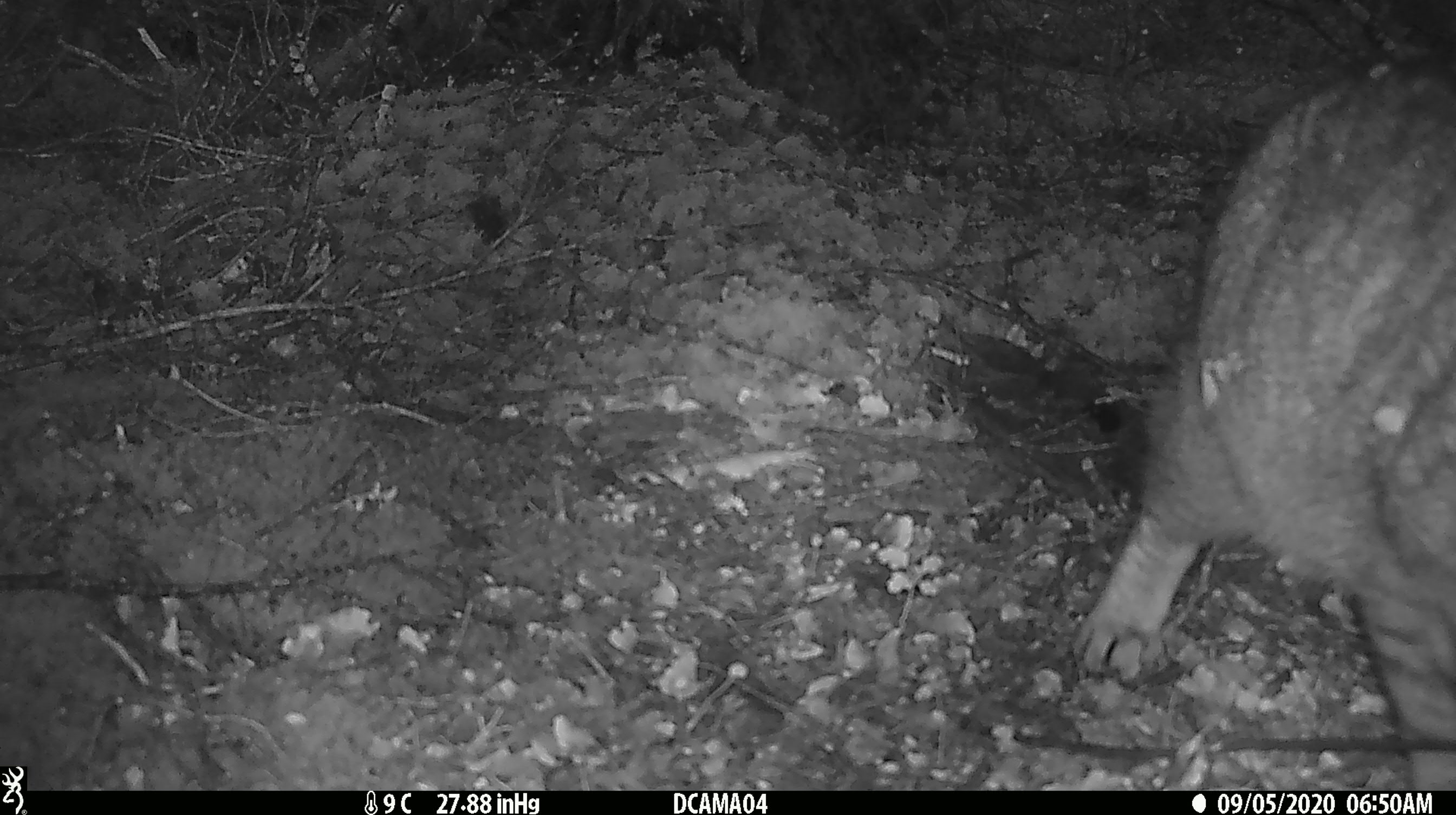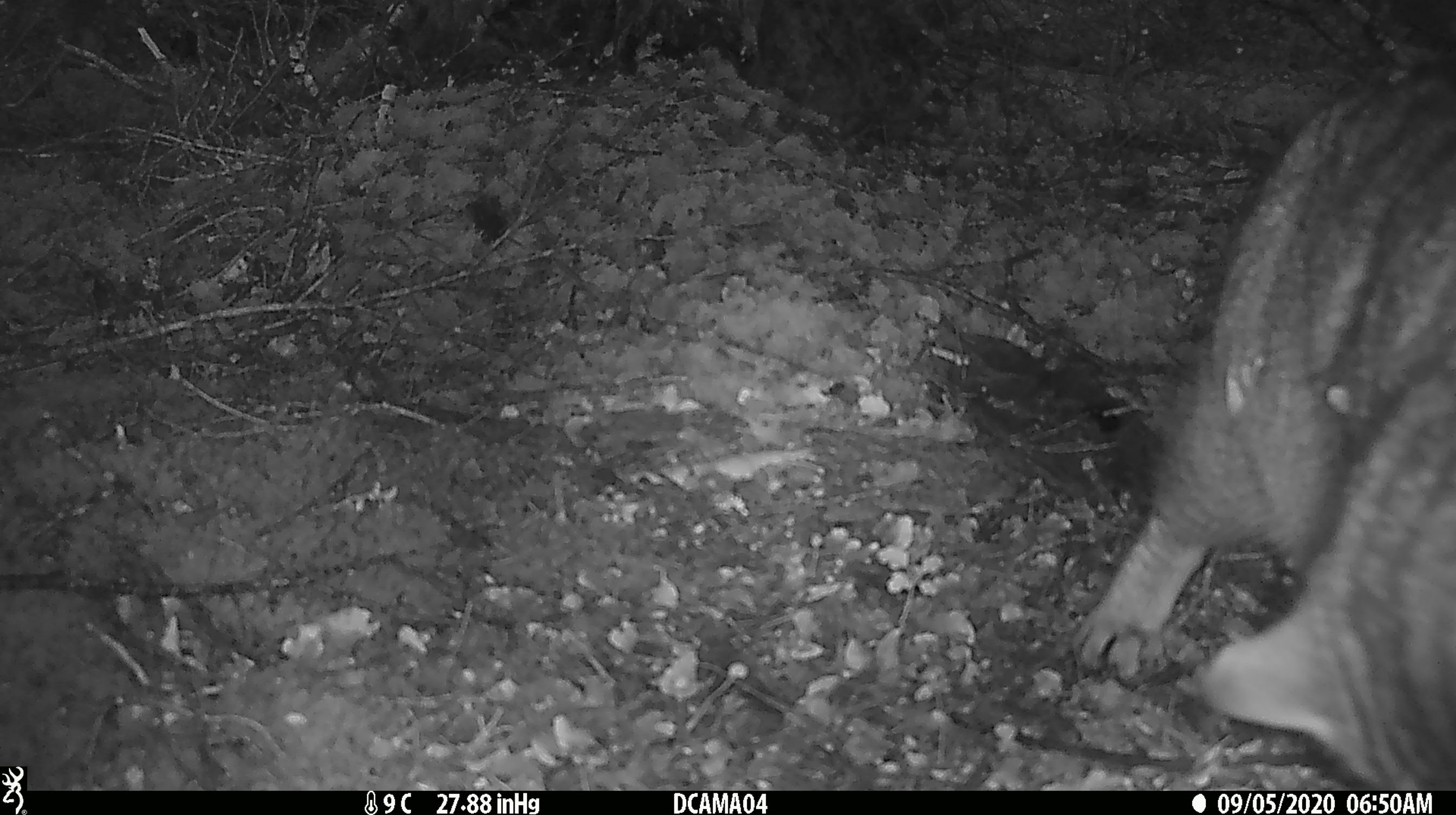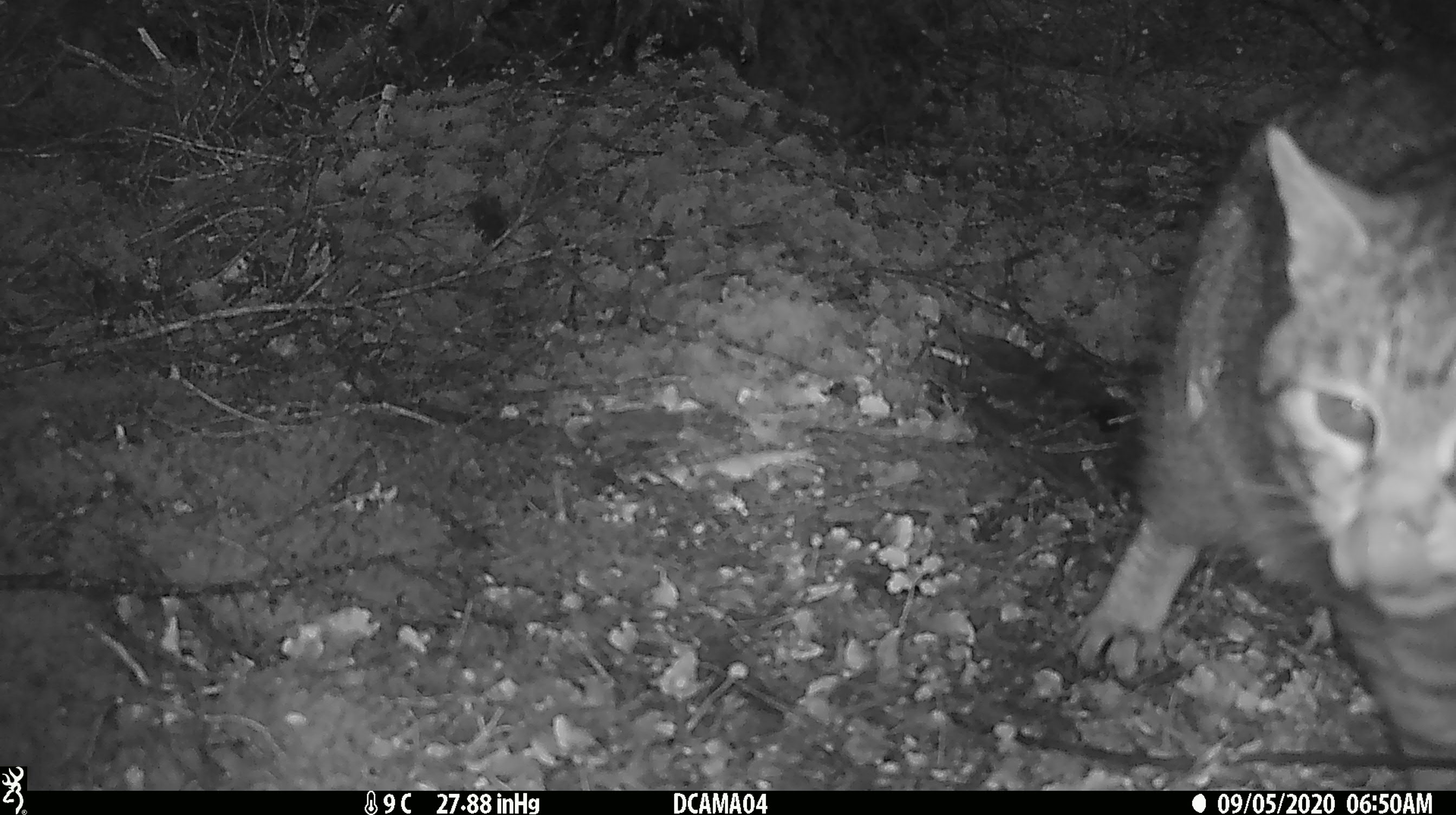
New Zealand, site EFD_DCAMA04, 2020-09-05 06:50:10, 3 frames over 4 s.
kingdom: Animalia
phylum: Chordata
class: Mammalia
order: Carnivora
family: Felidae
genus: Felis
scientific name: Felis catus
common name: domestic cat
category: cat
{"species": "cat (domestic cat) (Felis catus)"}